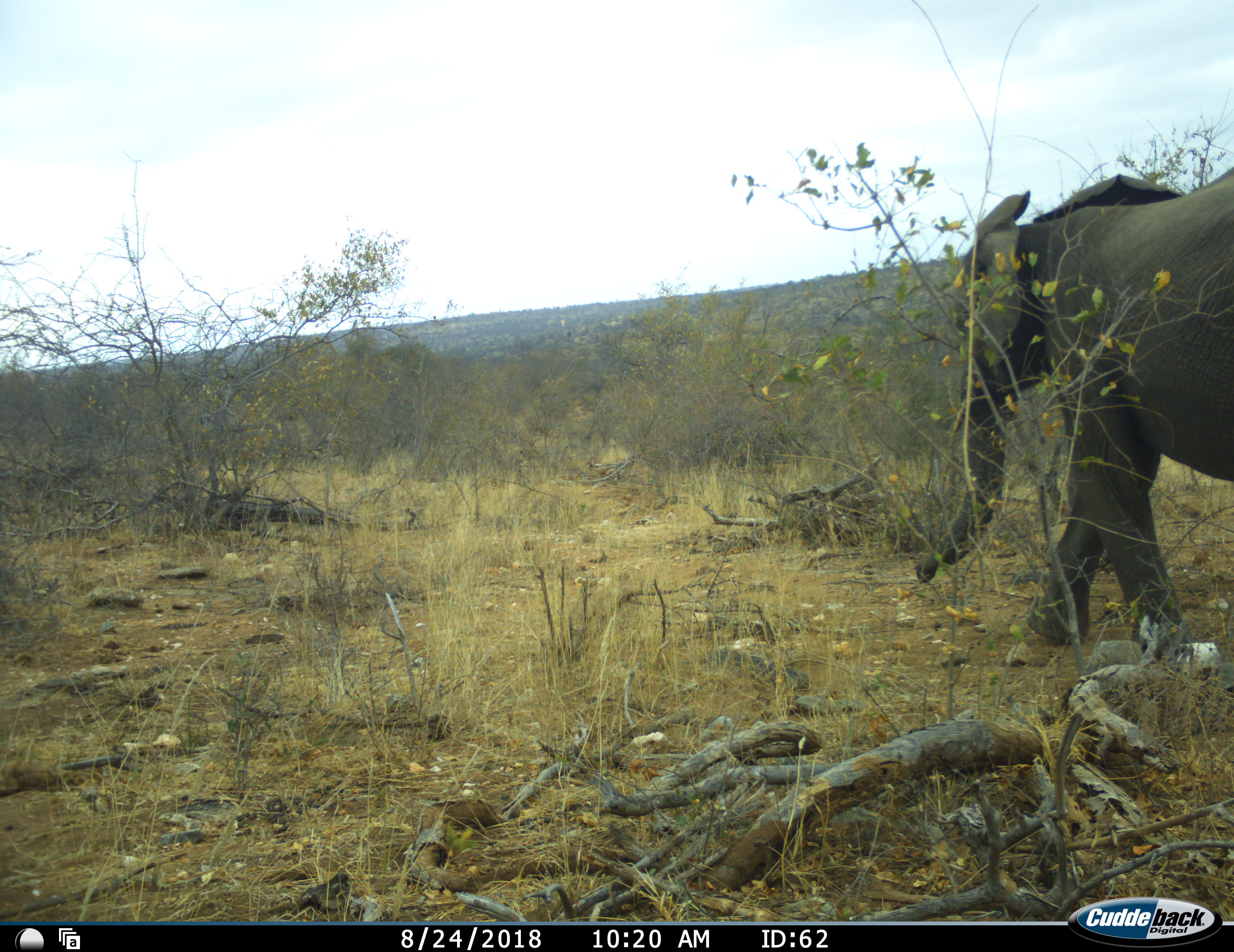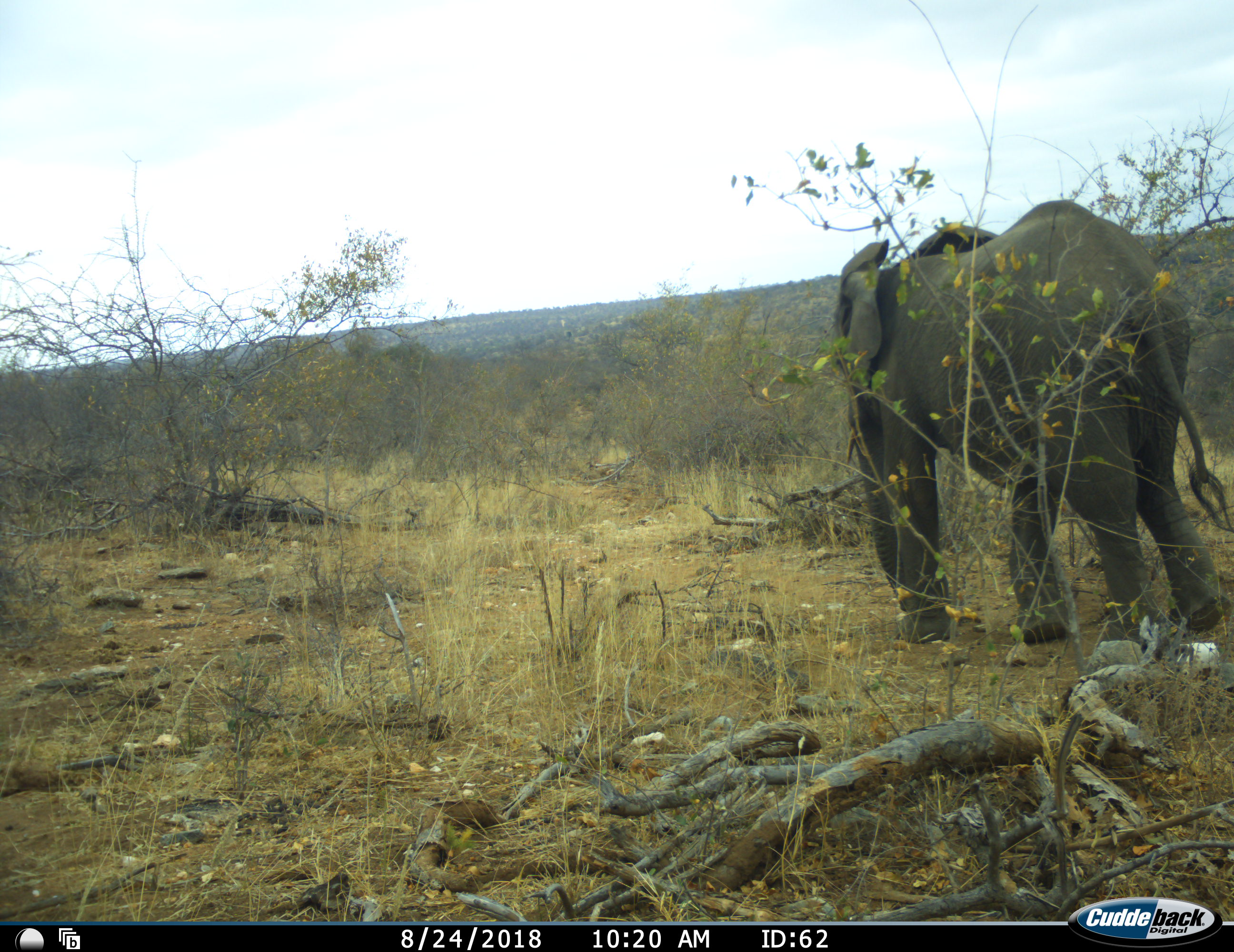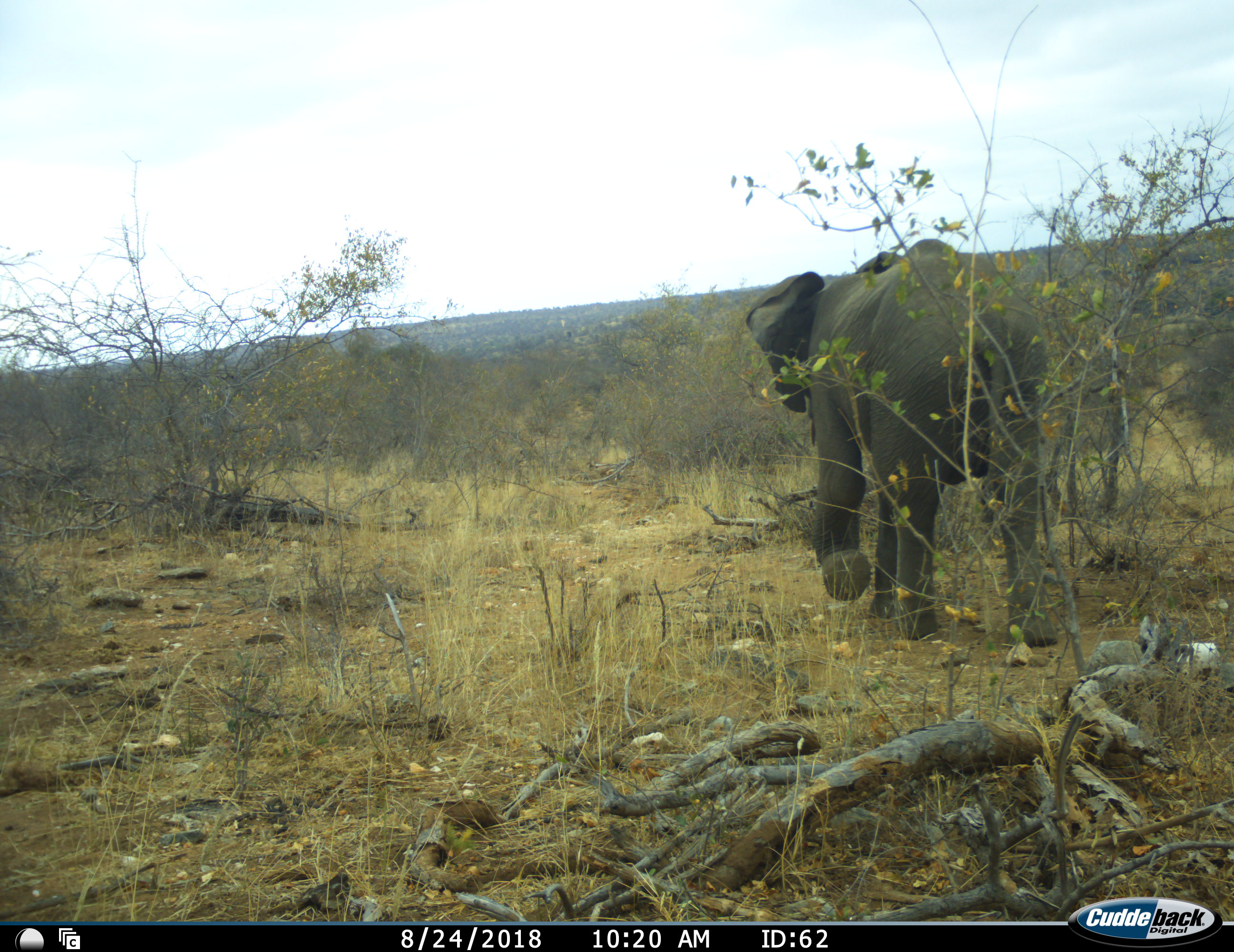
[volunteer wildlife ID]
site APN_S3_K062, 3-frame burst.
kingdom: Animalia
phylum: Chordata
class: Mammalia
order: Proboscidea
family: Elephantidae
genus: Loxodonta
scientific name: Loxodonta africana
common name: african bush elephant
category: elephant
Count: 1.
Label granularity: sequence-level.